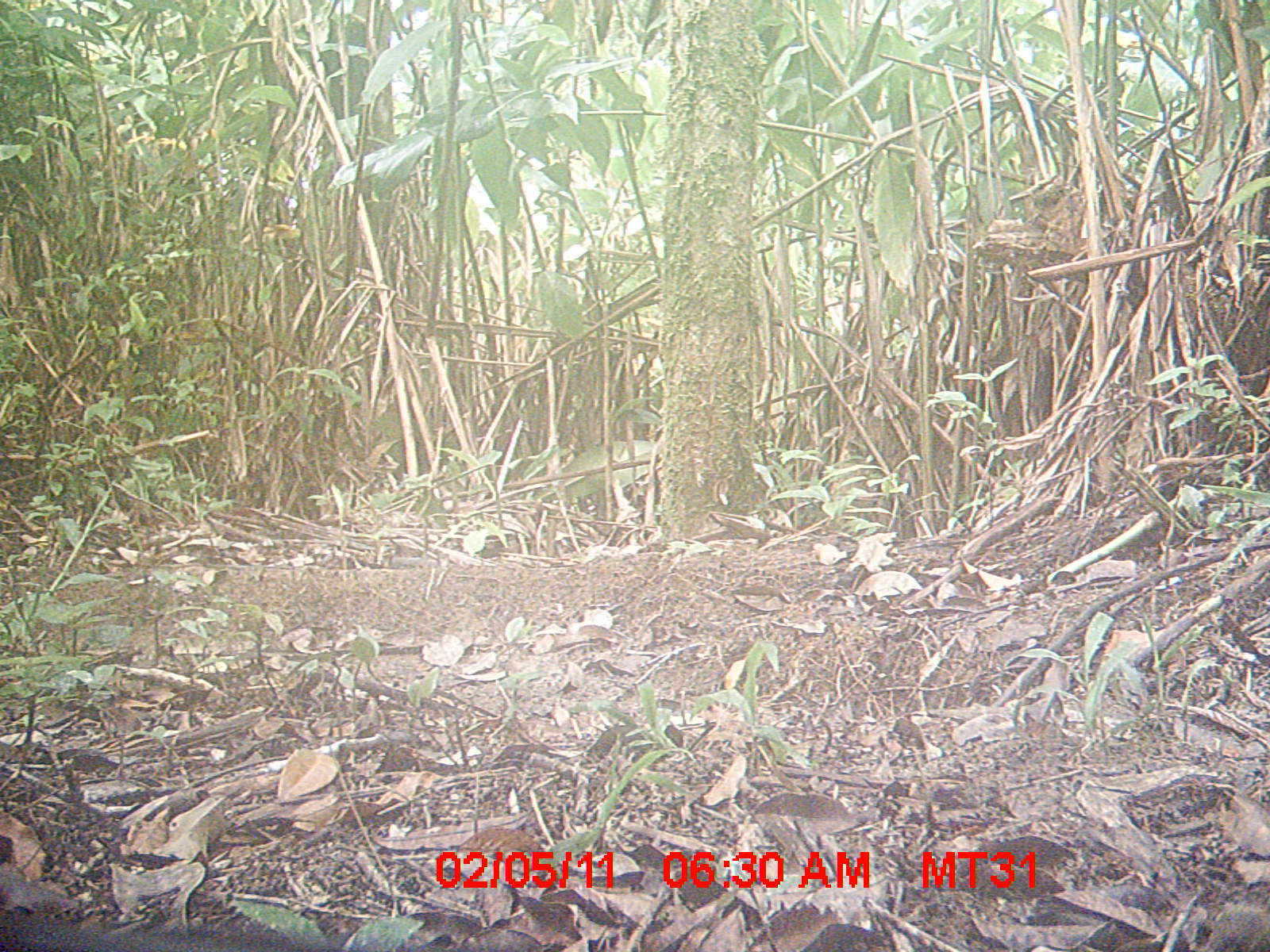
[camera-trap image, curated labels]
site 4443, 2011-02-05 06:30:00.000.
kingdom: Animalia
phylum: Chordata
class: Aves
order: Cuculiformes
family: Cuculidae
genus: Coua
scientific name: Coua serriana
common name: red-breasted coua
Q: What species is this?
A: Coua serriana (red-breasted coua).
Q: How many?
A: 1.